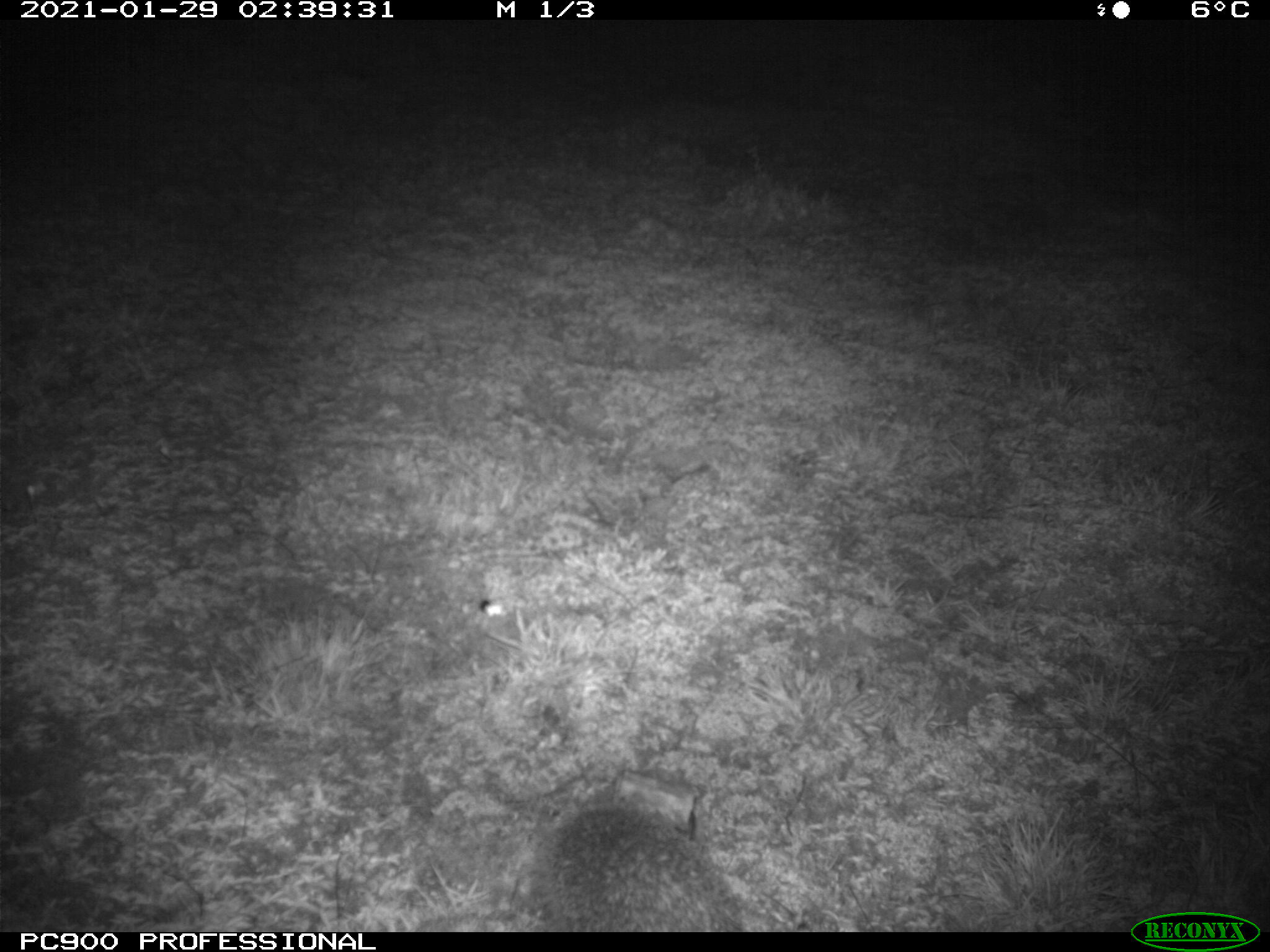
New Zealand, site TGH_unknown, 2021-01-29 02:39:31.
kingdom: Animalia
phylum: Chordata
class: Mammalia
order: Eulipotyphla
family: Erinaceidae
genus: Erinaceus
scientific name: Erinaceus europaeus europaeus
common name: european hedgehog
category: hedgehog